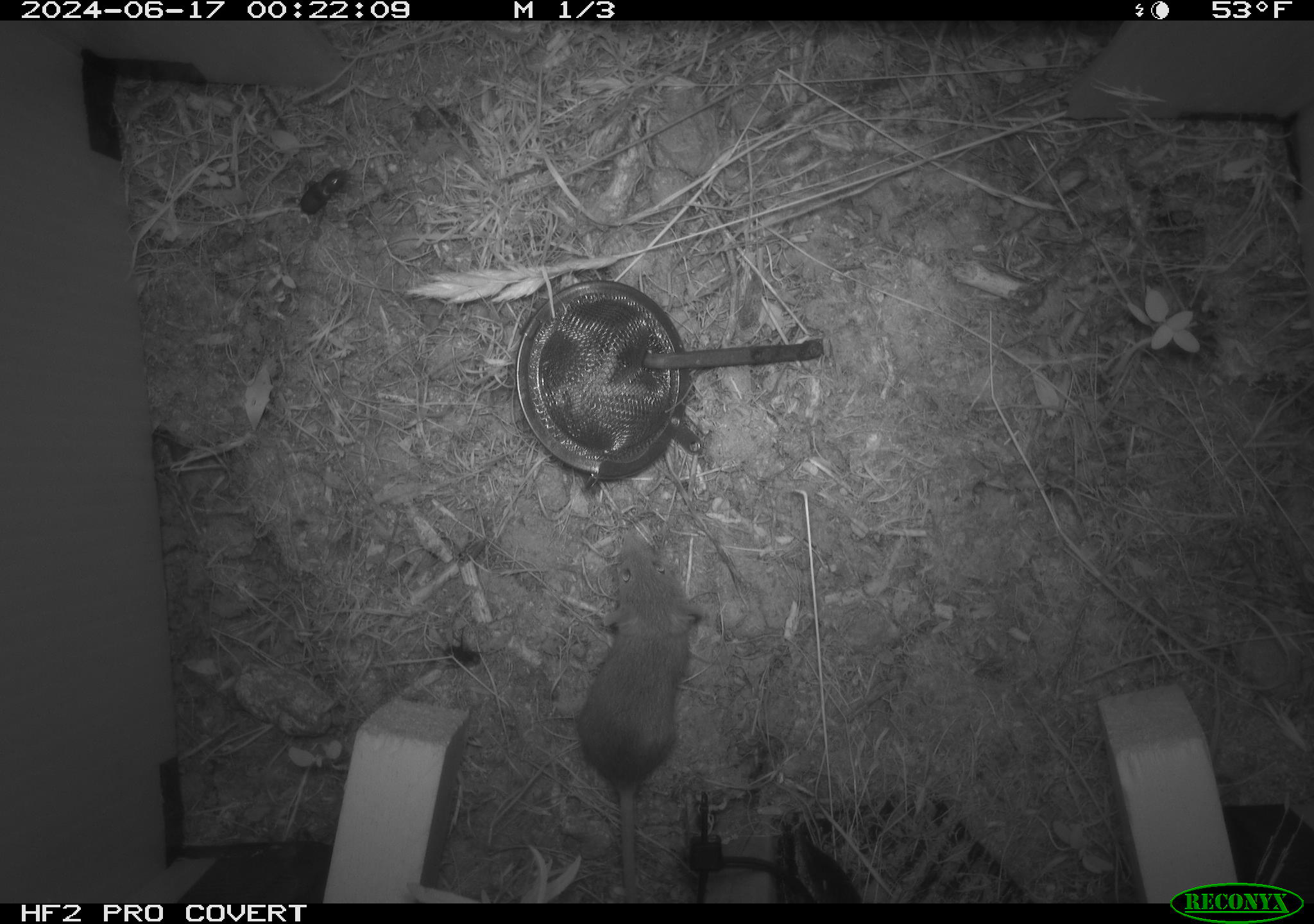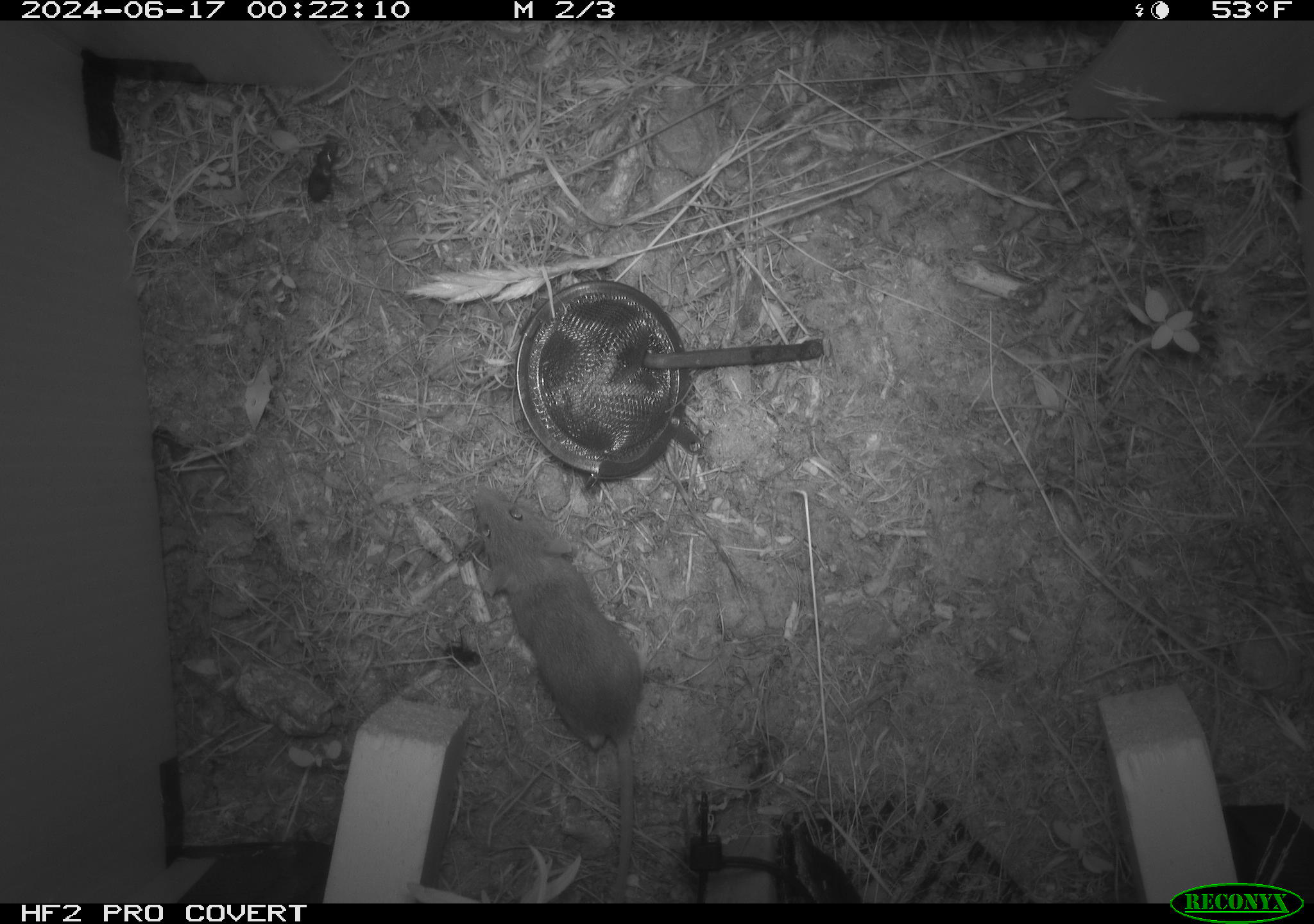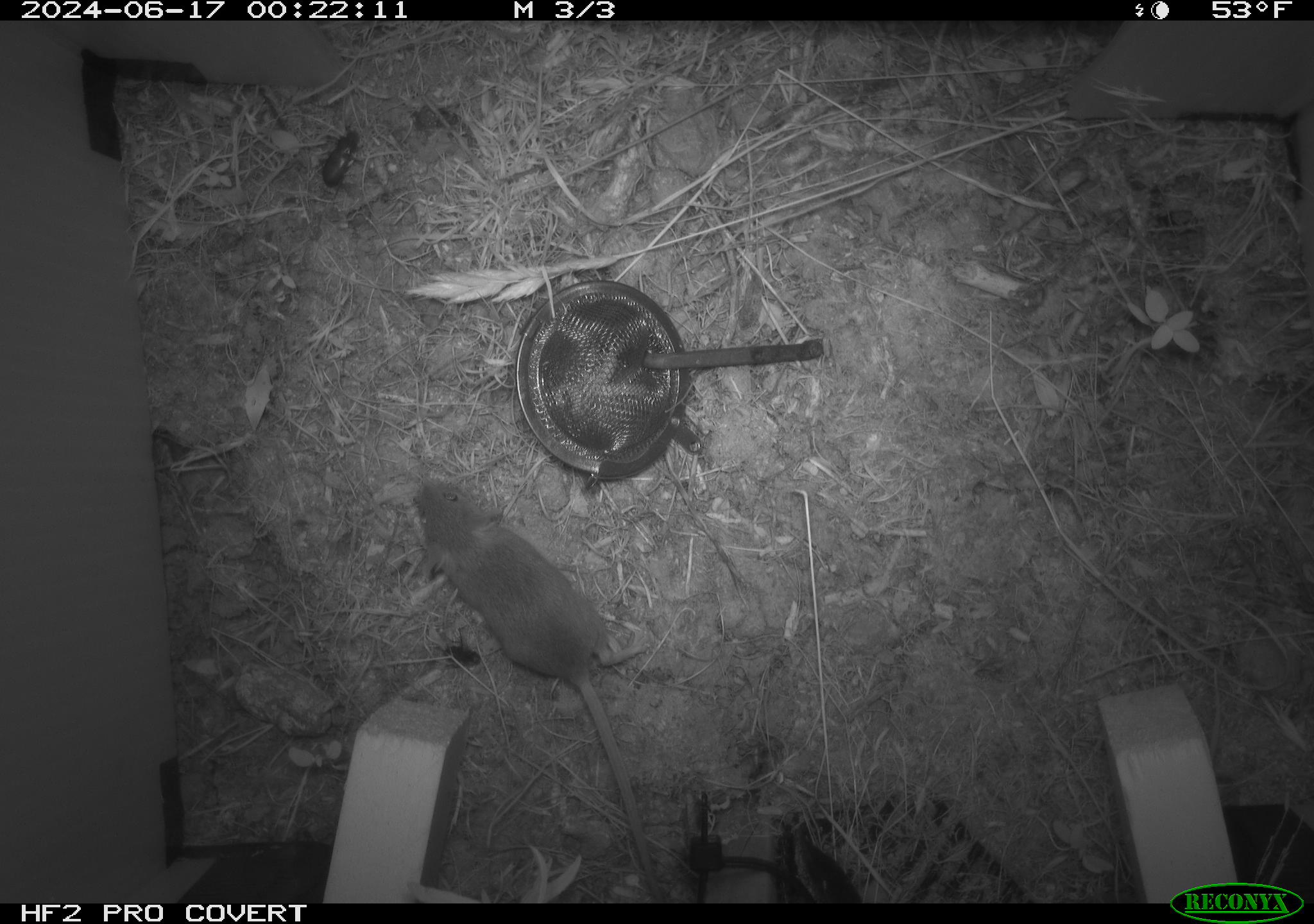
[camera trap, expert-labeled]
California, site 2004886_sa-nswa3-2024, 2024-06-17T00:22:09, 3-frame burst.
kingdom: Animalia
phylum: Chordata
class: Mammalia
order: Rodentia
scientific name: Rodentia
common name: rodent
Rodent (Rodentia).